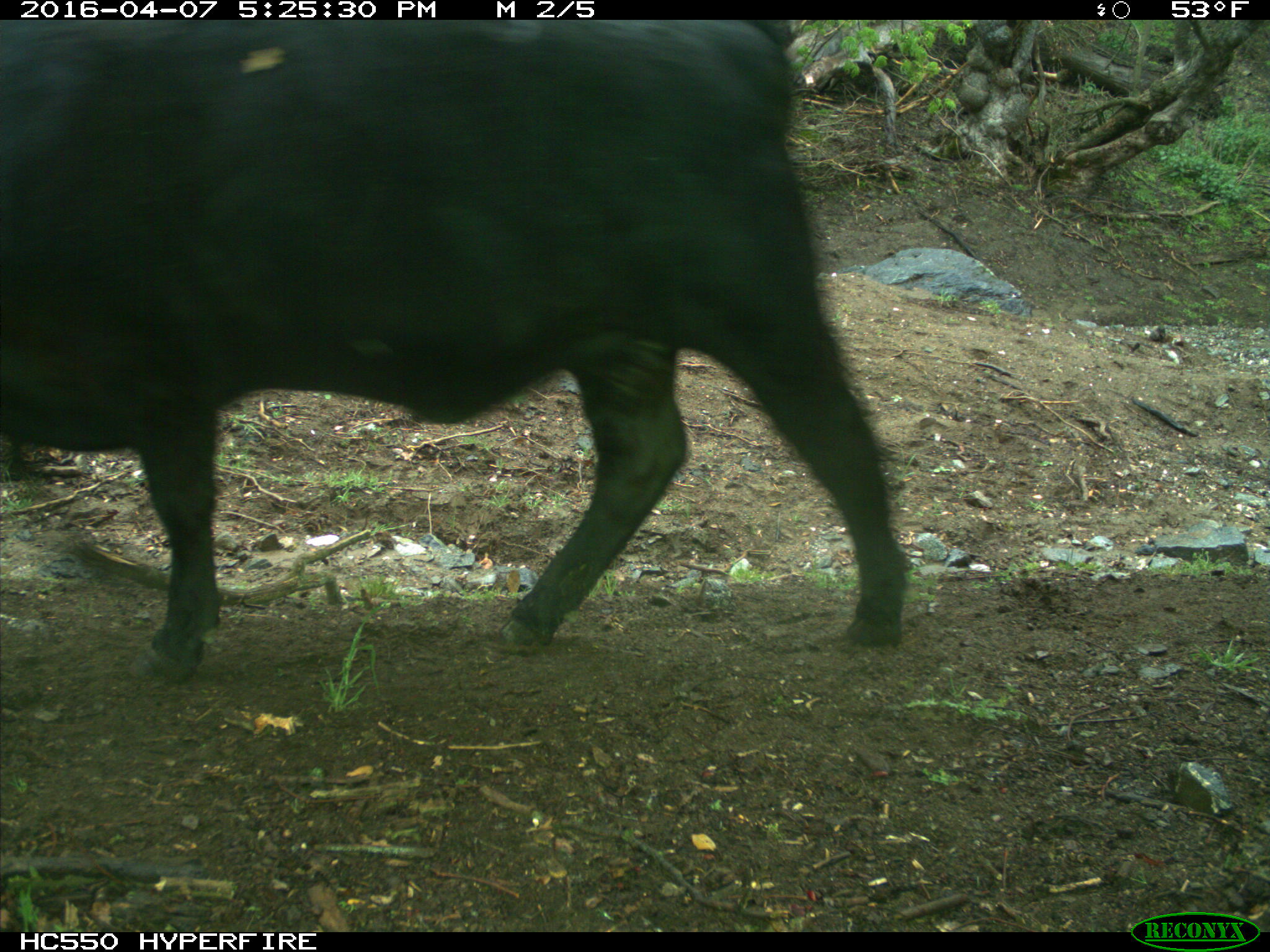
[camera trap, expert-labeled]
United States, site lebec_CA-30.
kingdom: Animalia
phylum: Chordata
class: Mammalia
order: Artiodactyla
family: Bovidae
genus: Bos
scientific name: Bos taurus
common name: domestic cow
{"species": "Bos taurus (domestic cow)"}